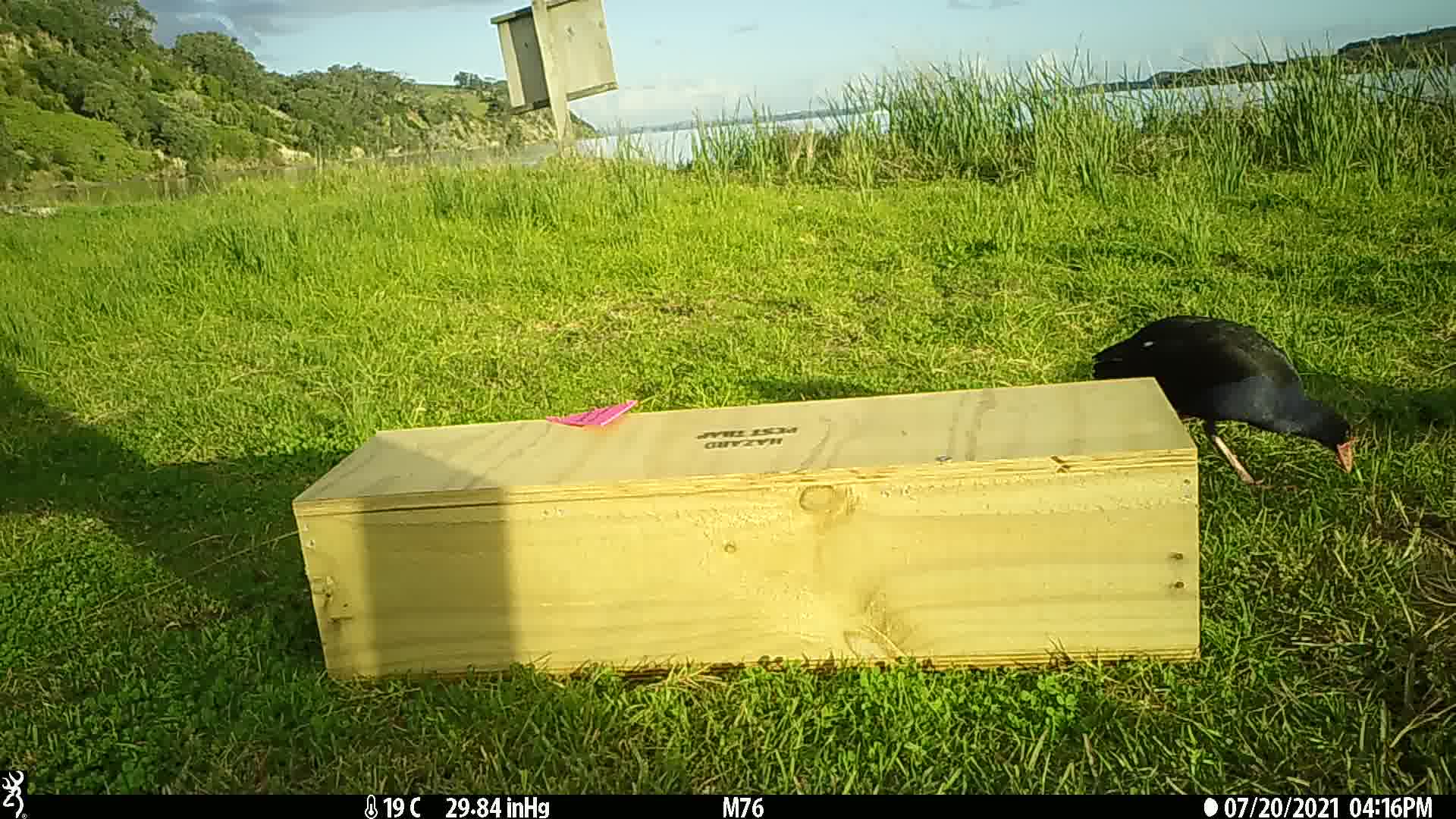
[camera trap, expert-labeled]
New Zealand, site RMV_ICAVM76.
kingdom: Animalia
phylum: Chordata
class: Aves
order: Gruiformes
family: Rallidae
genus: Porphyrio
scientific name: Porphyrio melanotus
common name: australasian swamphen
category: pukeko